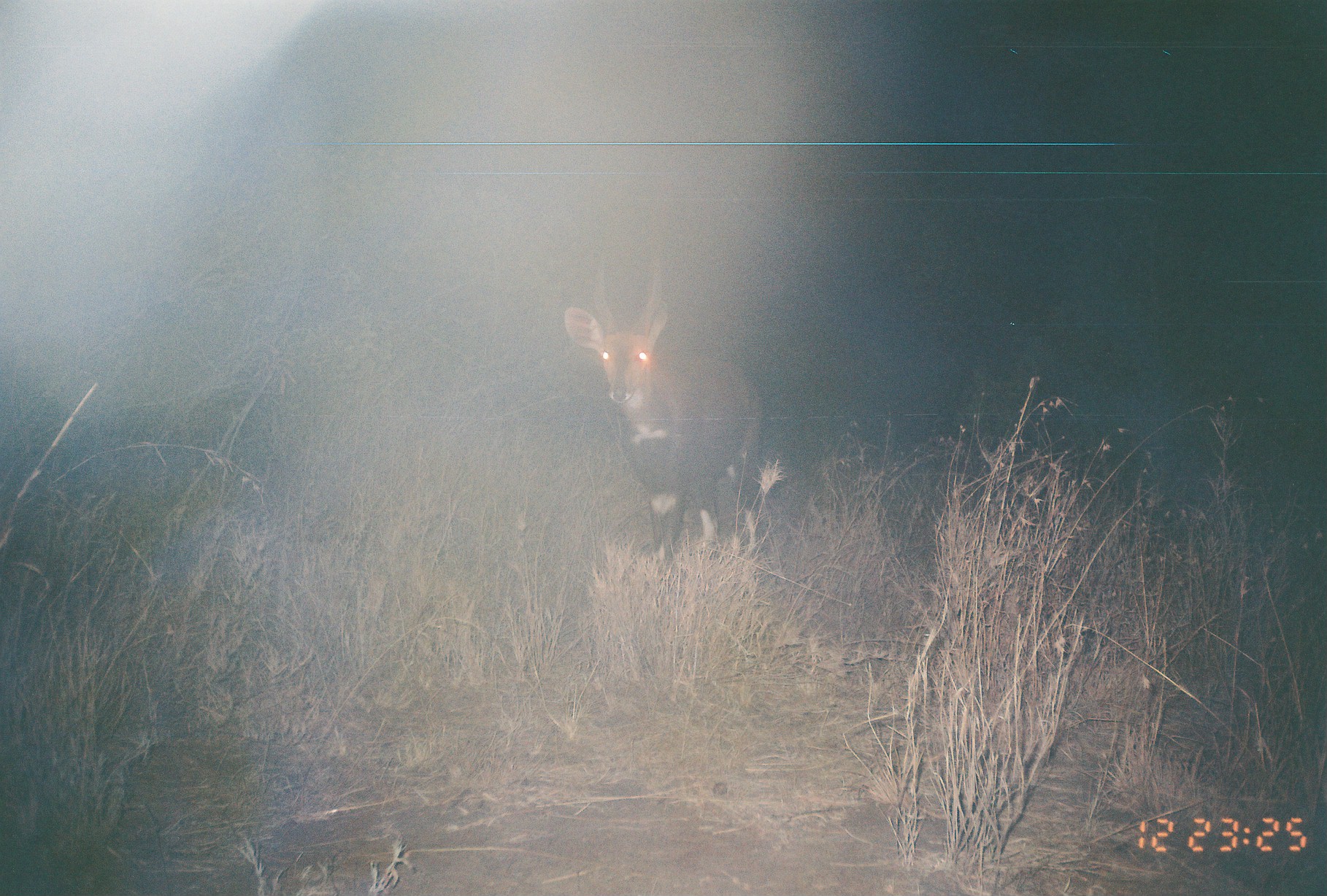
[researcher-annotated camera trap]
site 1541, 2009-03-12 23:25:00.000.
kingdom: Animalia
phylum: Chordata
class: Mammalia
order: Artiodactyla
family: Bovidae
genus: Tragelaphus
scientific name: Tragelaphus scriptus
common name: bushbuck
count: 1